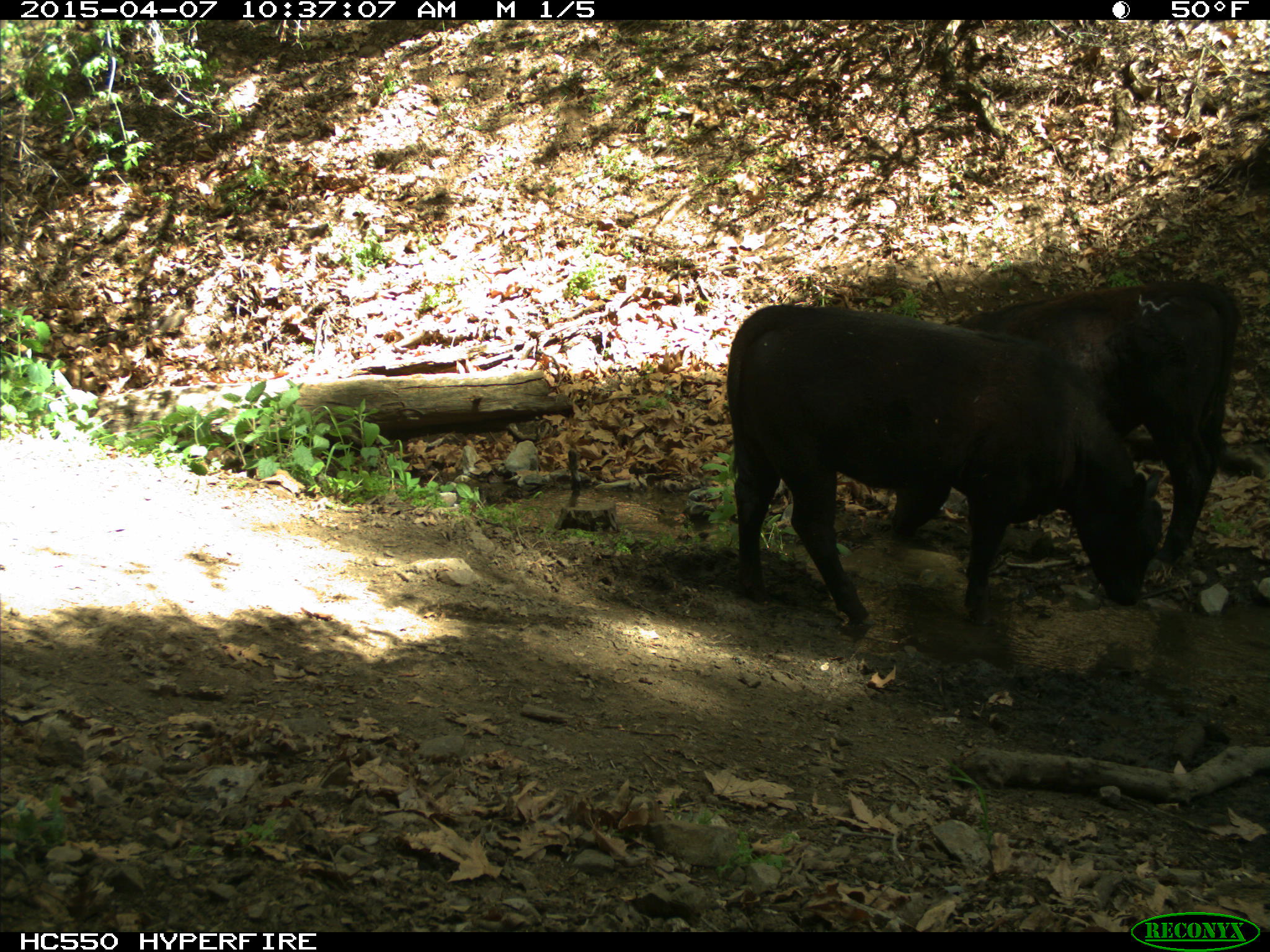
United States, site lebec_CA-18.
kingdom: Animalia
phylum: Chordata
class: Mammalia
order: Artiodactyla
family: Bovidae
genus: Bos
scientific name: Bos taurus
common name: domestic cow